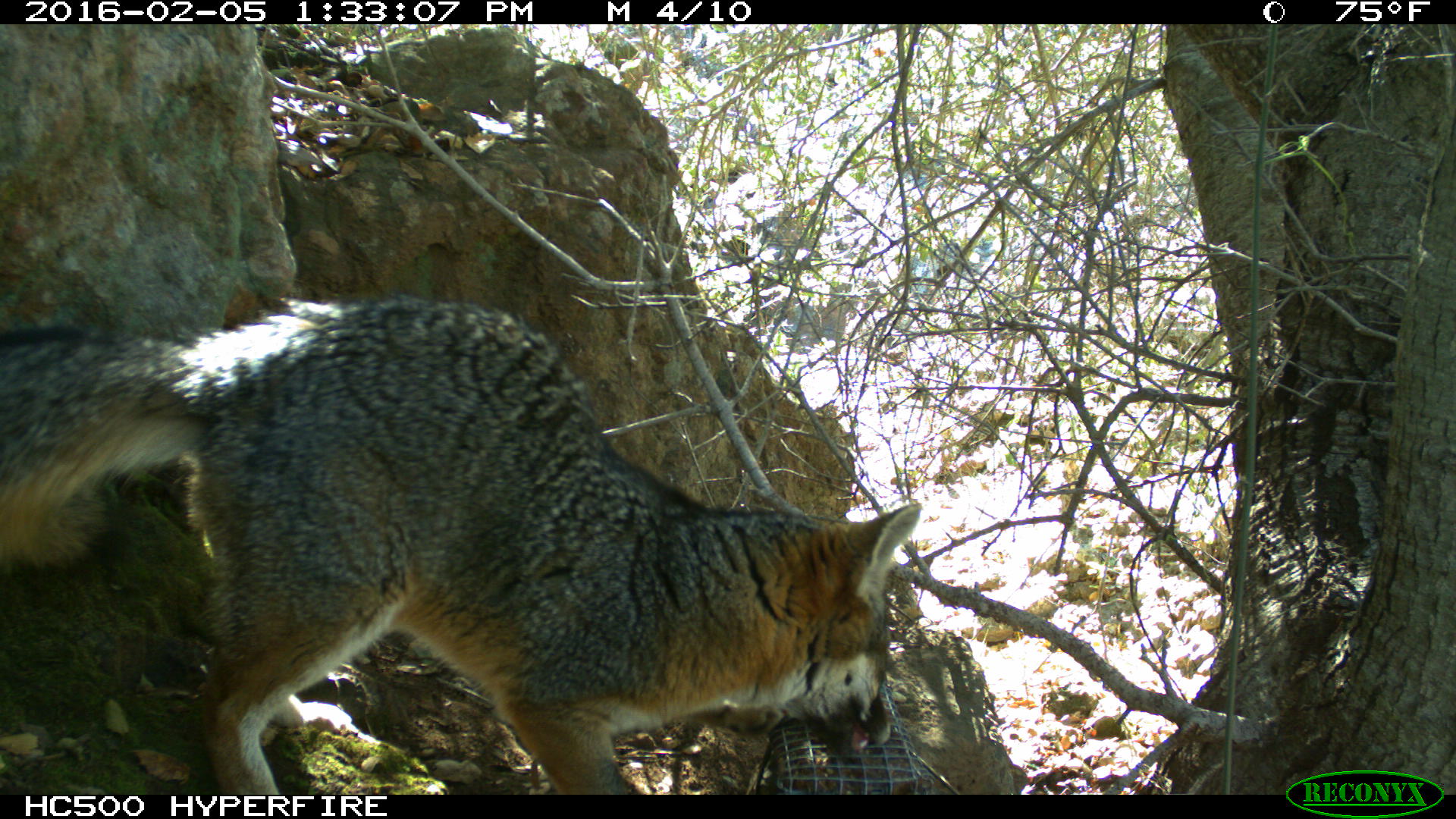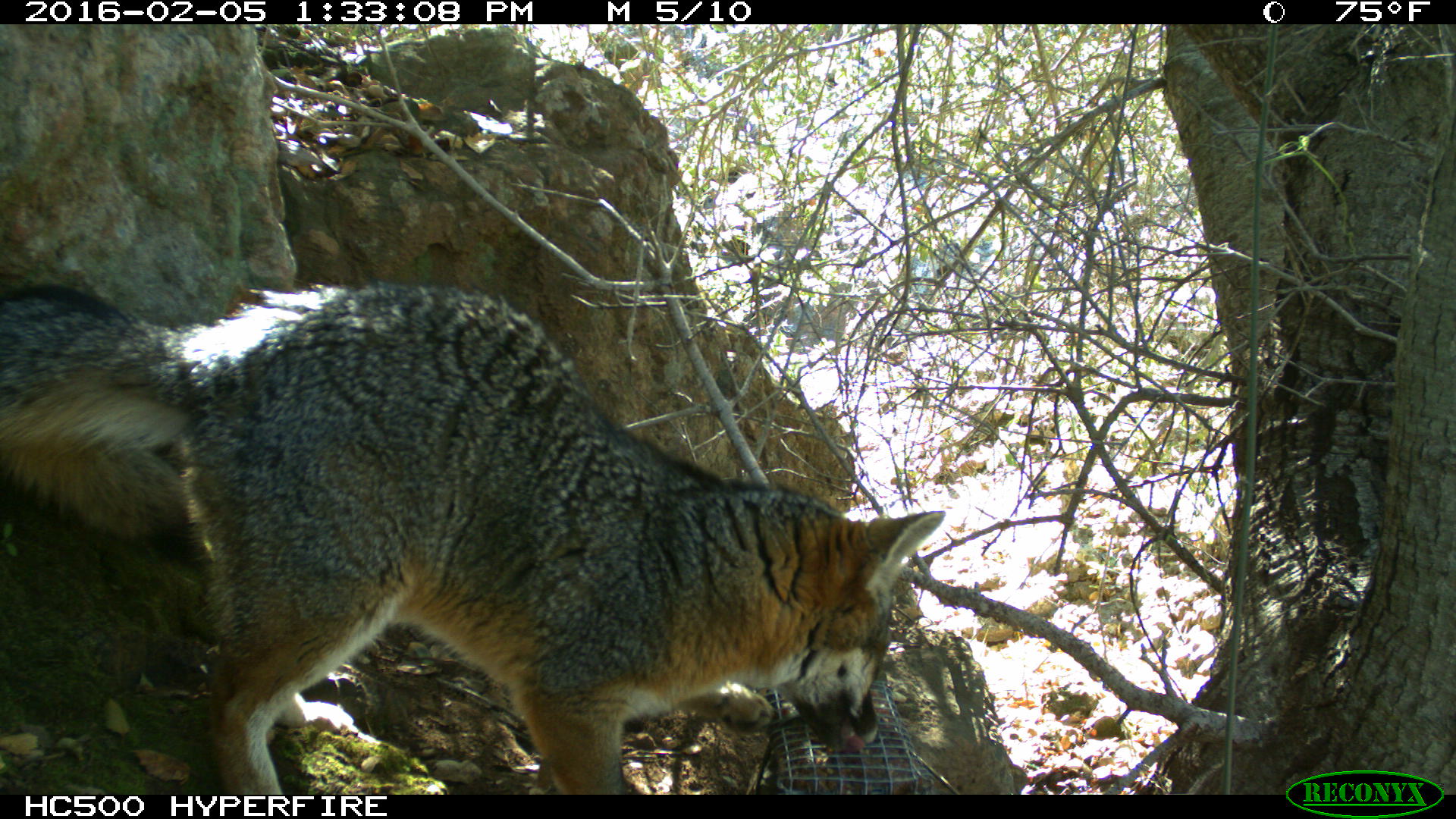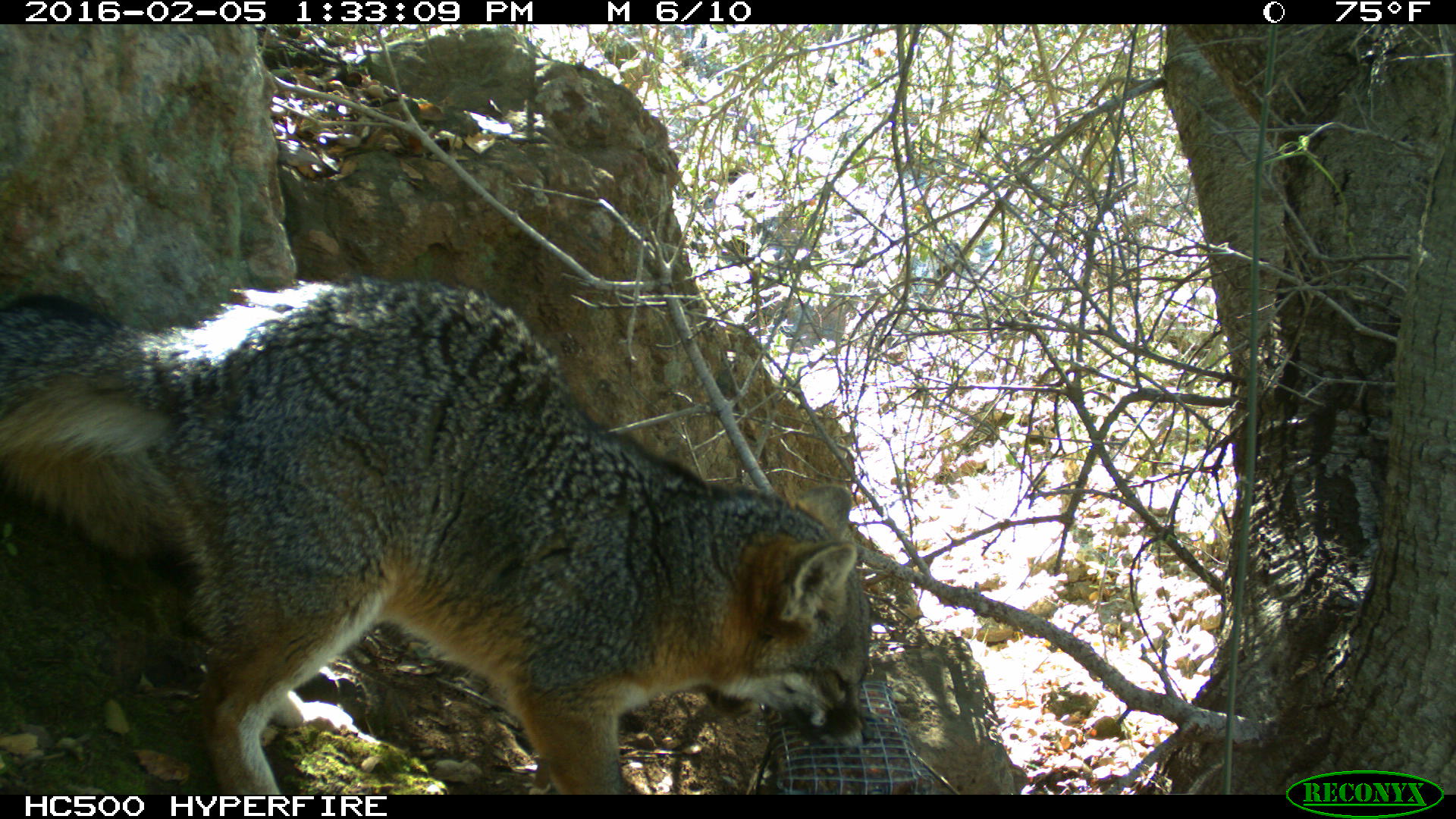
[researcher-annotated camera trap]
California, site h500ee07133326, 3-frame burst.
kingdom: Animalia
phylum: Chordata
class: Mammalia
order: Carnivora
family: Canidae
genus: Urocyon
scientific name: Urocyon littoralis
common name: island fox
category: fox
Fox (island fox) (Urocyon littoralis).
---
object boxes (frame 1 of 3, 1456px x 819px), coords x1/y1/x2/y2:
fox: 0/295/921/793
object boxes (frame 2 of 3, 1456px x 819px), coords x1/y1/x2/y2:
fox: 0/281/945/794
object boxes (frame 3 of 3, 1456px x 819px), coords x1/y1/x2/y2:
fox: 0/275/873/795